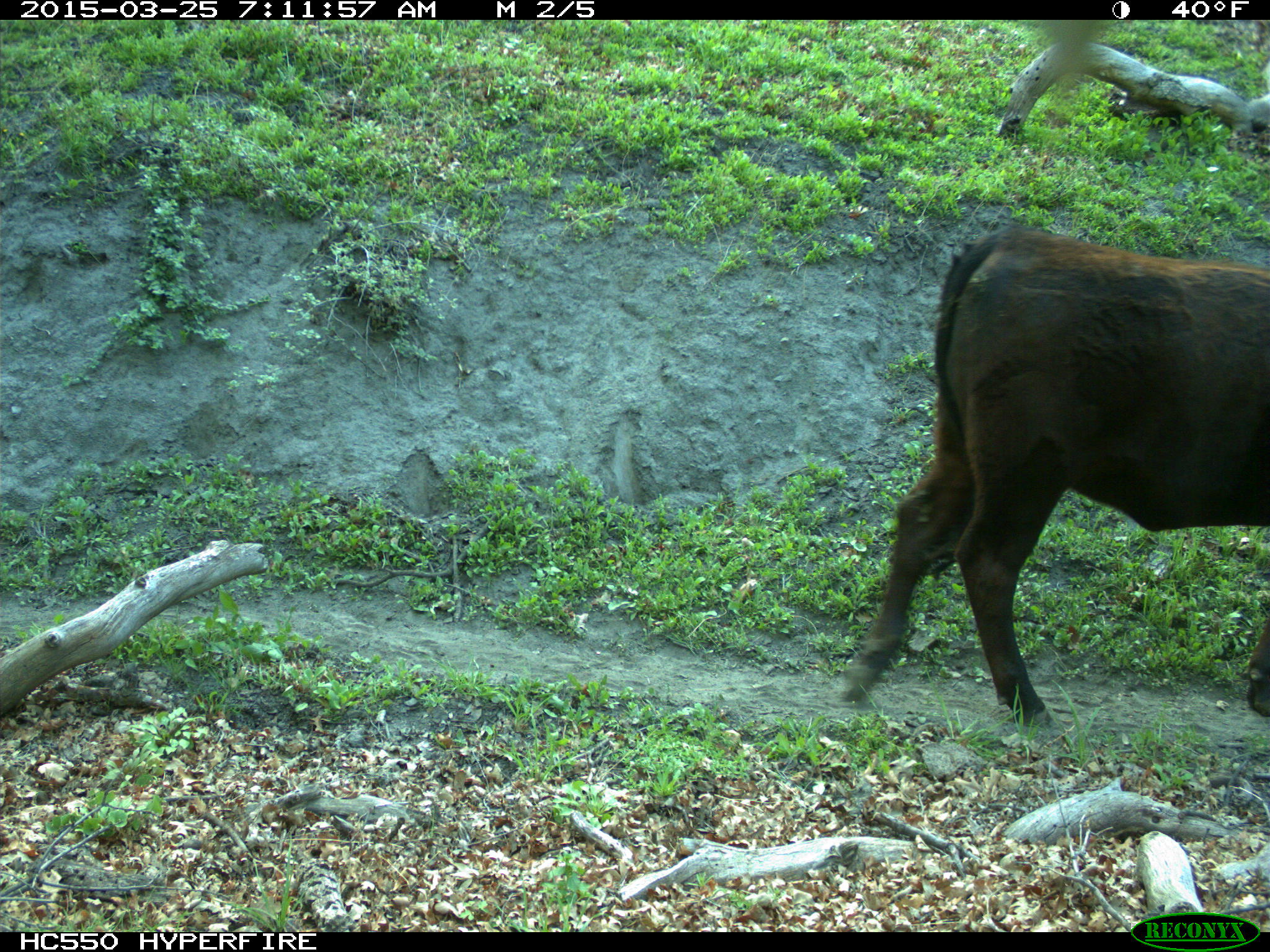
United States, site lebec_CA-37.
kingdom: Animalia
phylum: Chordata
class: Mammalia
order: Artiodactyla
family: Bovidae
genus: Bos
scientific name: Bos taurus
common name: domestic cow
Bos taurus (domestic cow).